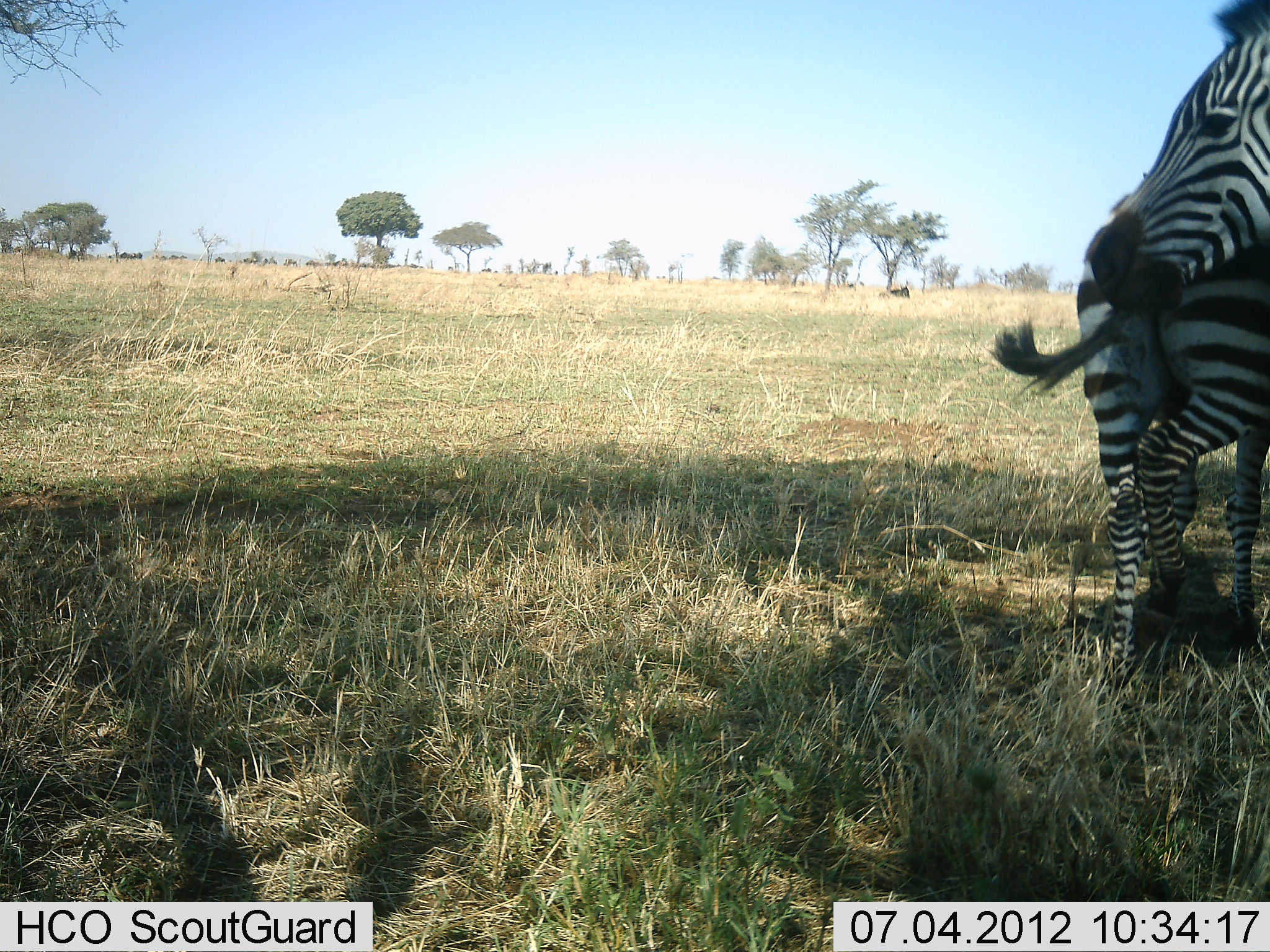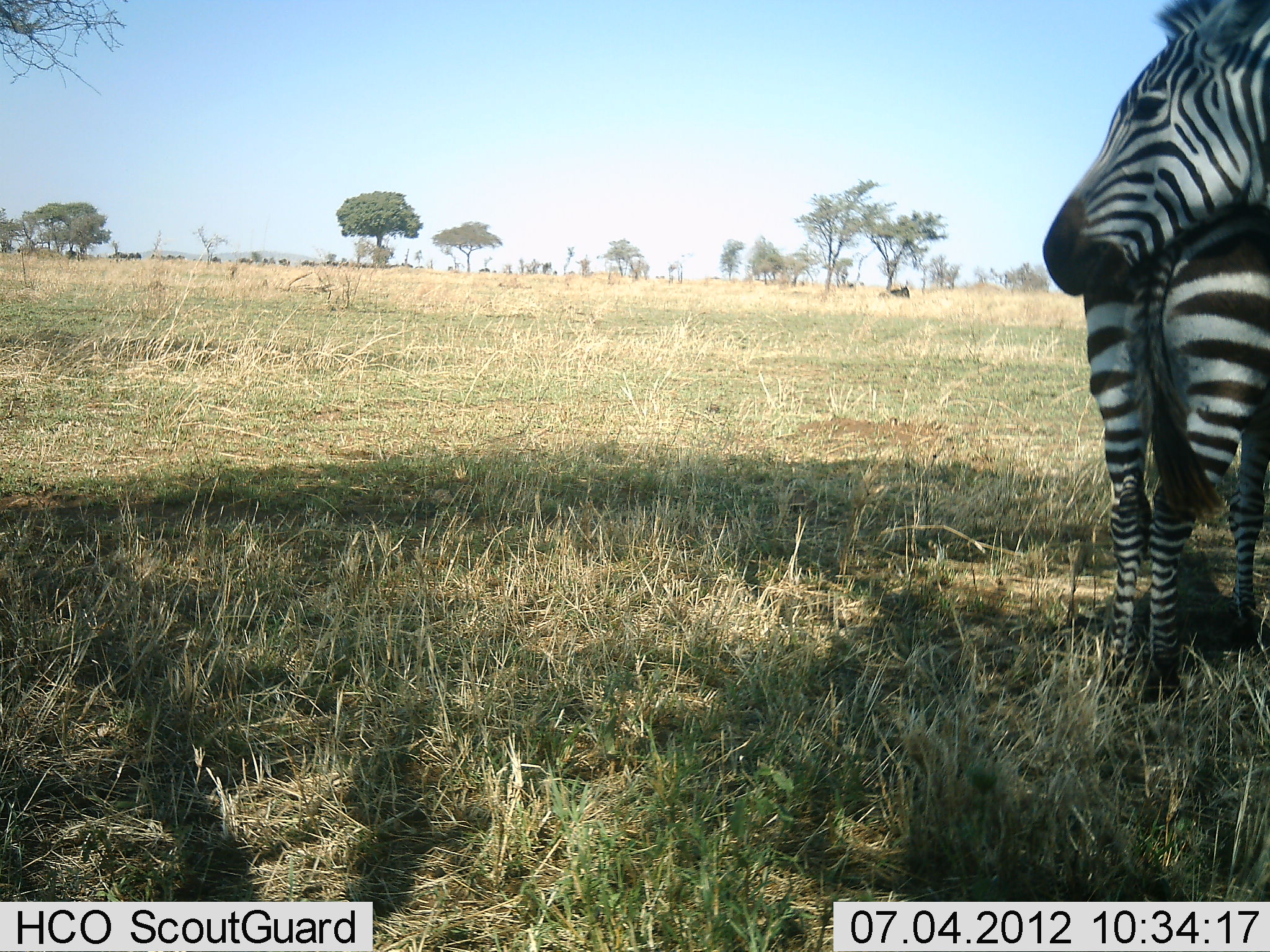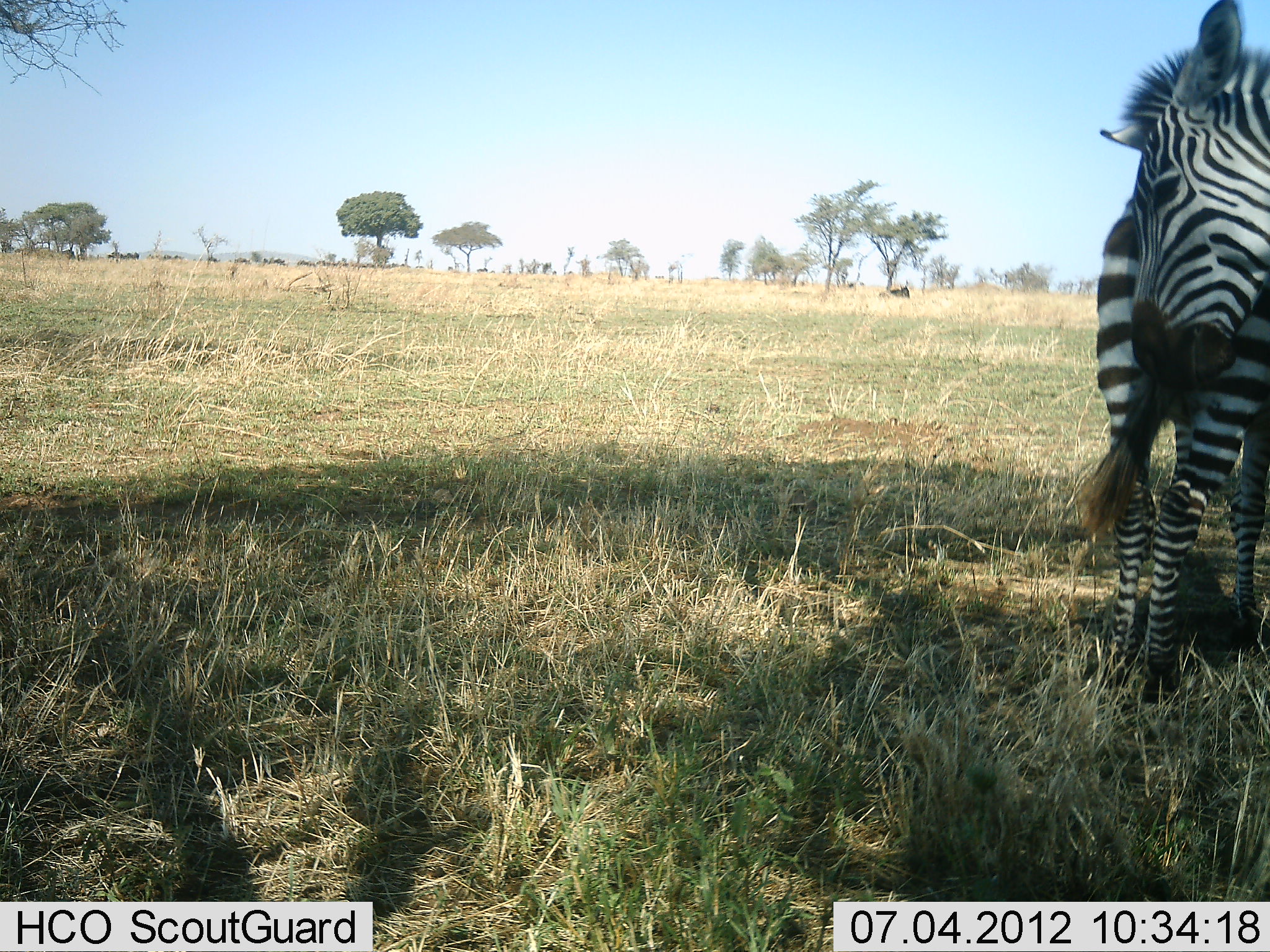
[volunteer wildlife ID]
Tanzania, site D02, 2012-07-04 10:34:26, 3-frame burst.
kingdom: Animalia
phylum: Chordata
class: Mammalia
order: Perissodactyla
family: Equidae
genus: Equus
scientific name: Equus quagga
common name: plains zebra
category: zebra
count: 2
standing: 71%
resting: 6%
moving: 0%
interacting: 41%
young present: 0%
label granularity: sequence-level